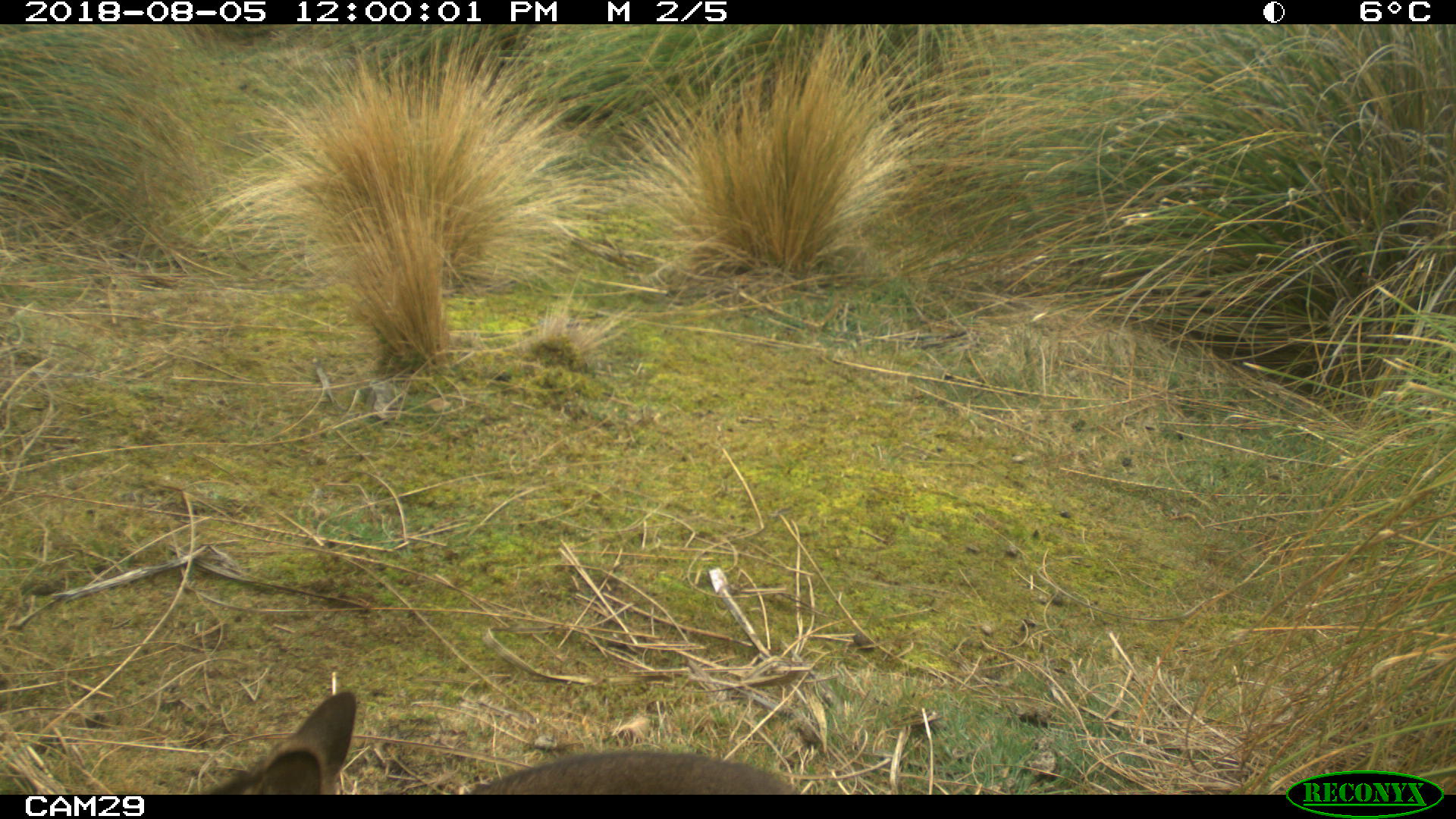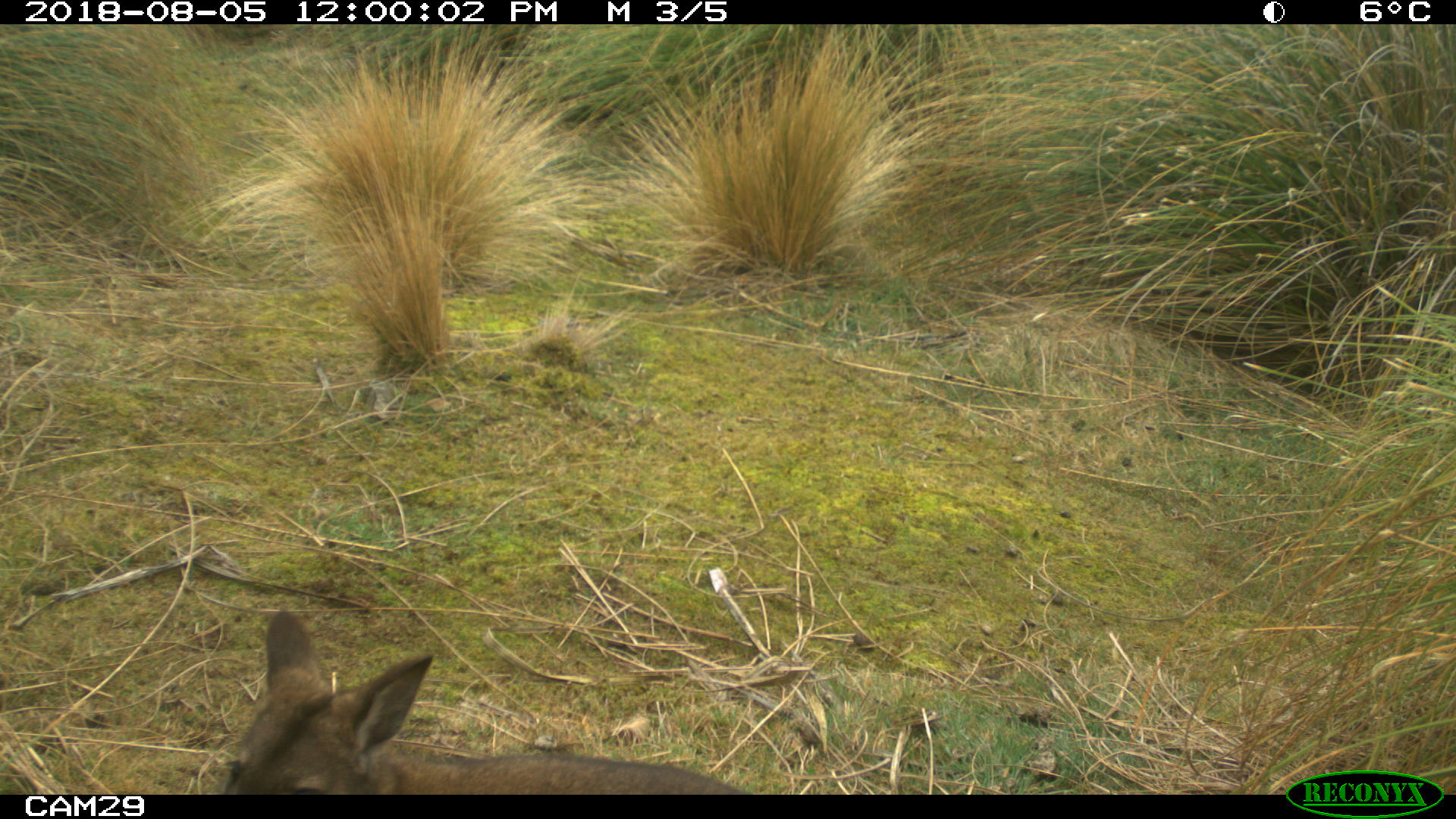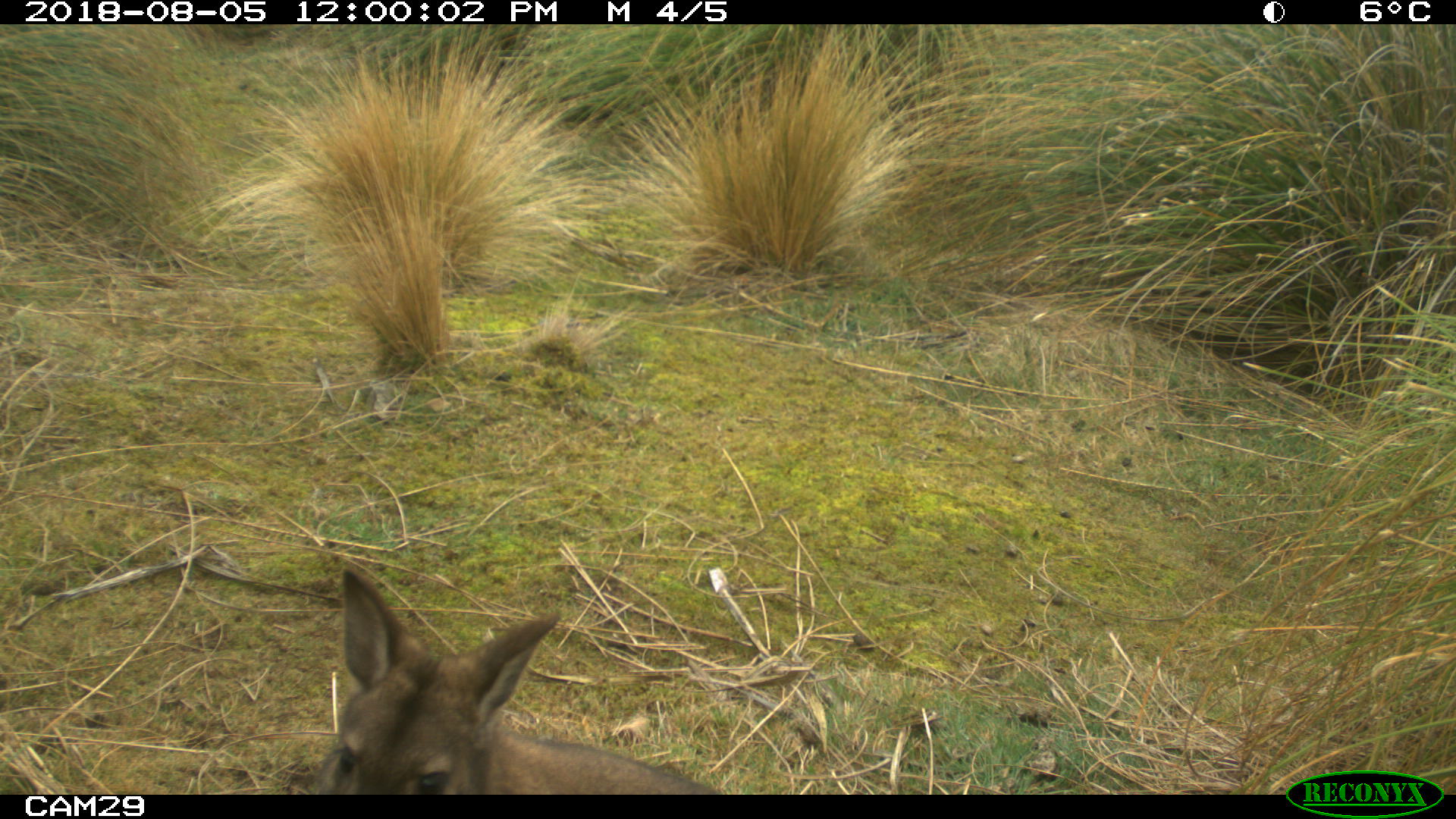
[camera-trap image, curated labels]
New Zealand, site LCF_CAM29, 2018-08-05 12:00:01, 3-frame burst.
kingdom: Animalia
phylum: Chordata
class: Mammalia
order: Diprotodontia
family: Macropodidae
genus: Notamacropus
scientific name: Notamacropus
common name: wallaby